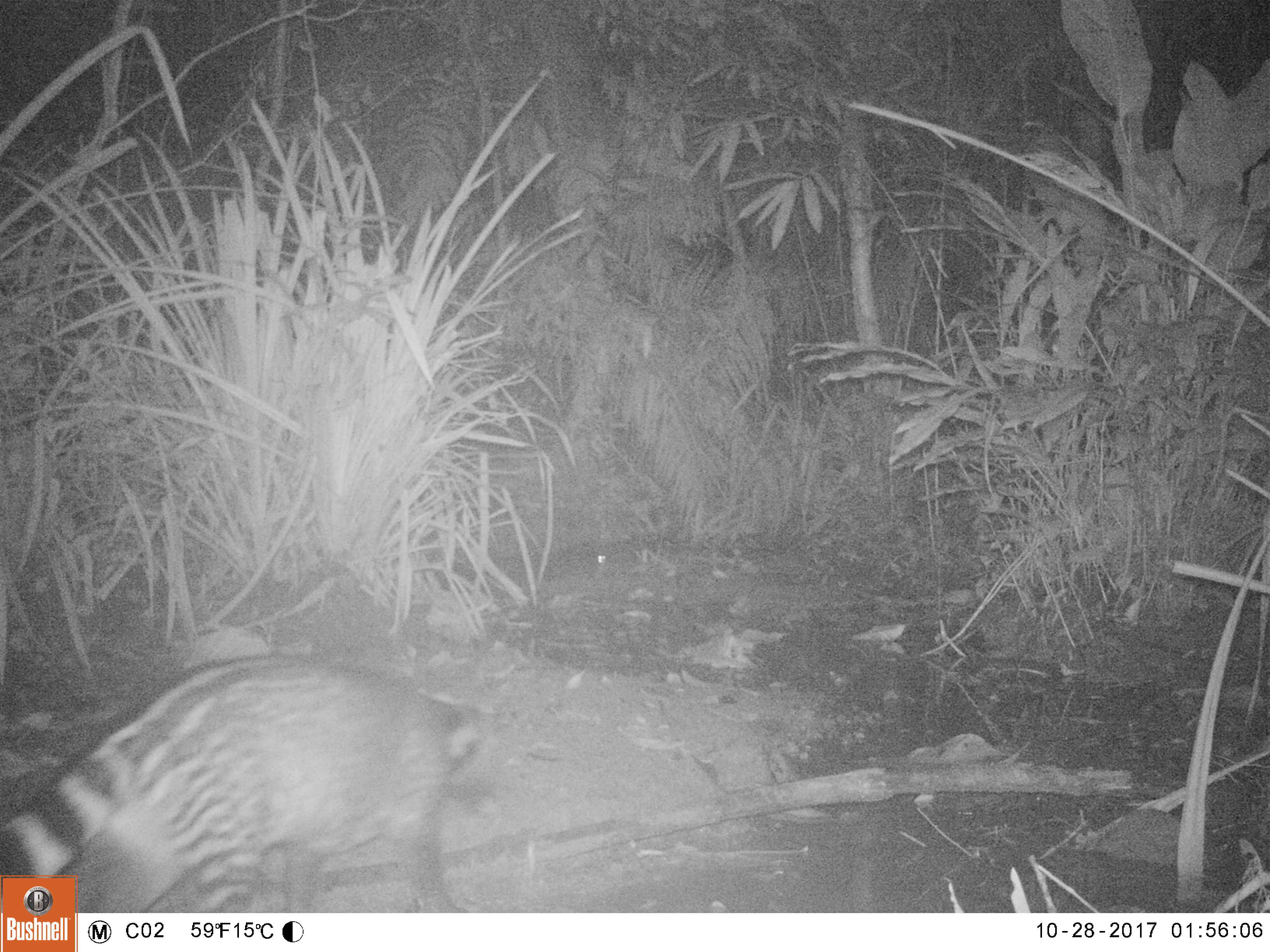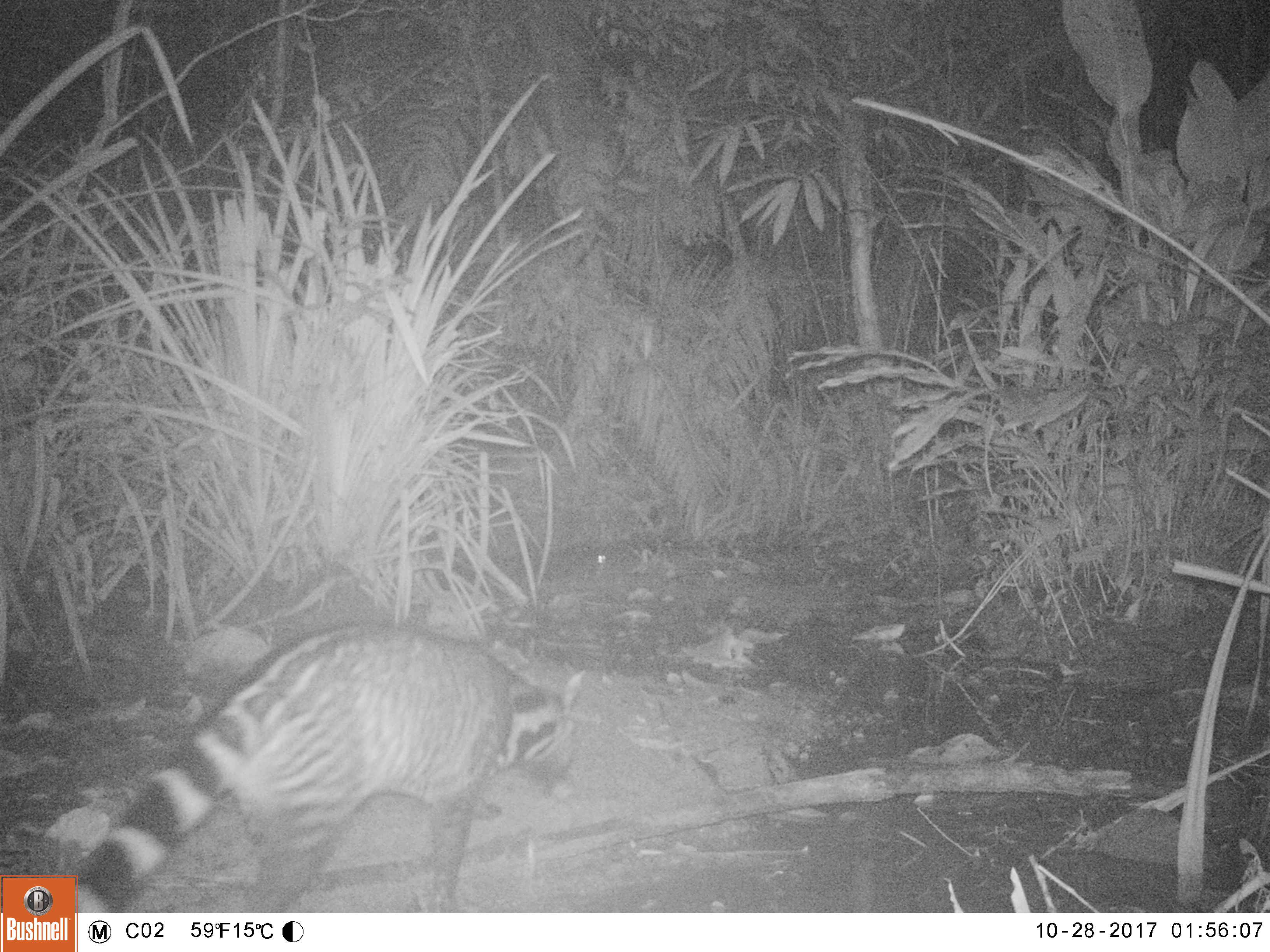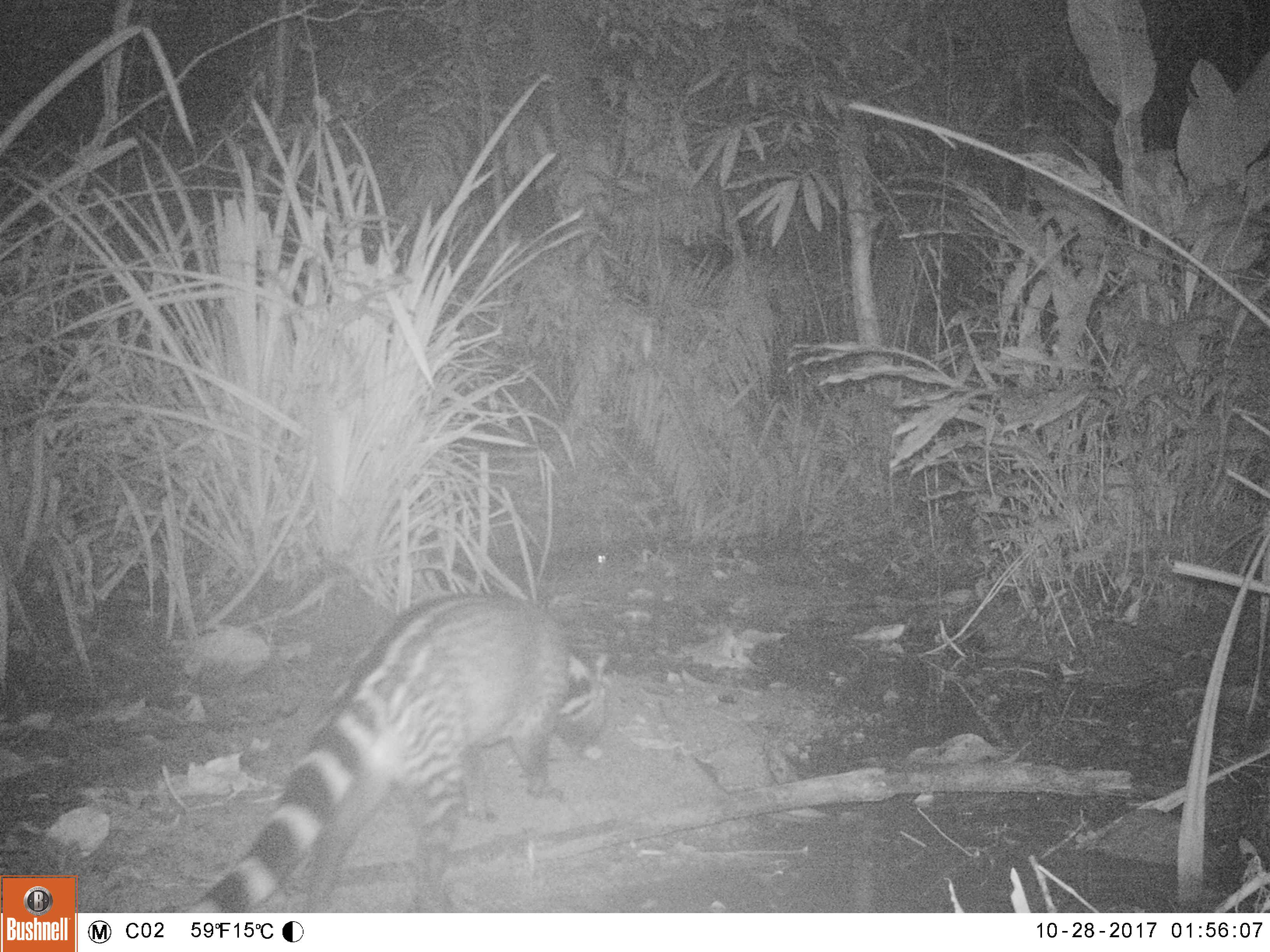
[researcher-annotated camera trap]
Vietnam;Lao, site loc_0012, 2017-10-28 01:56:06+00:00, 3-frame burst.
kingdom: Animalia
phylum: Chordata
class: Mammalia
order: Carnivora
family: Viverridae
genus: Viverra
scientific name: Viverra zibetha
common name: large indian civet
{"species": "large indian civet (Viverra zibetha)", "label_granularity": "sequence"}